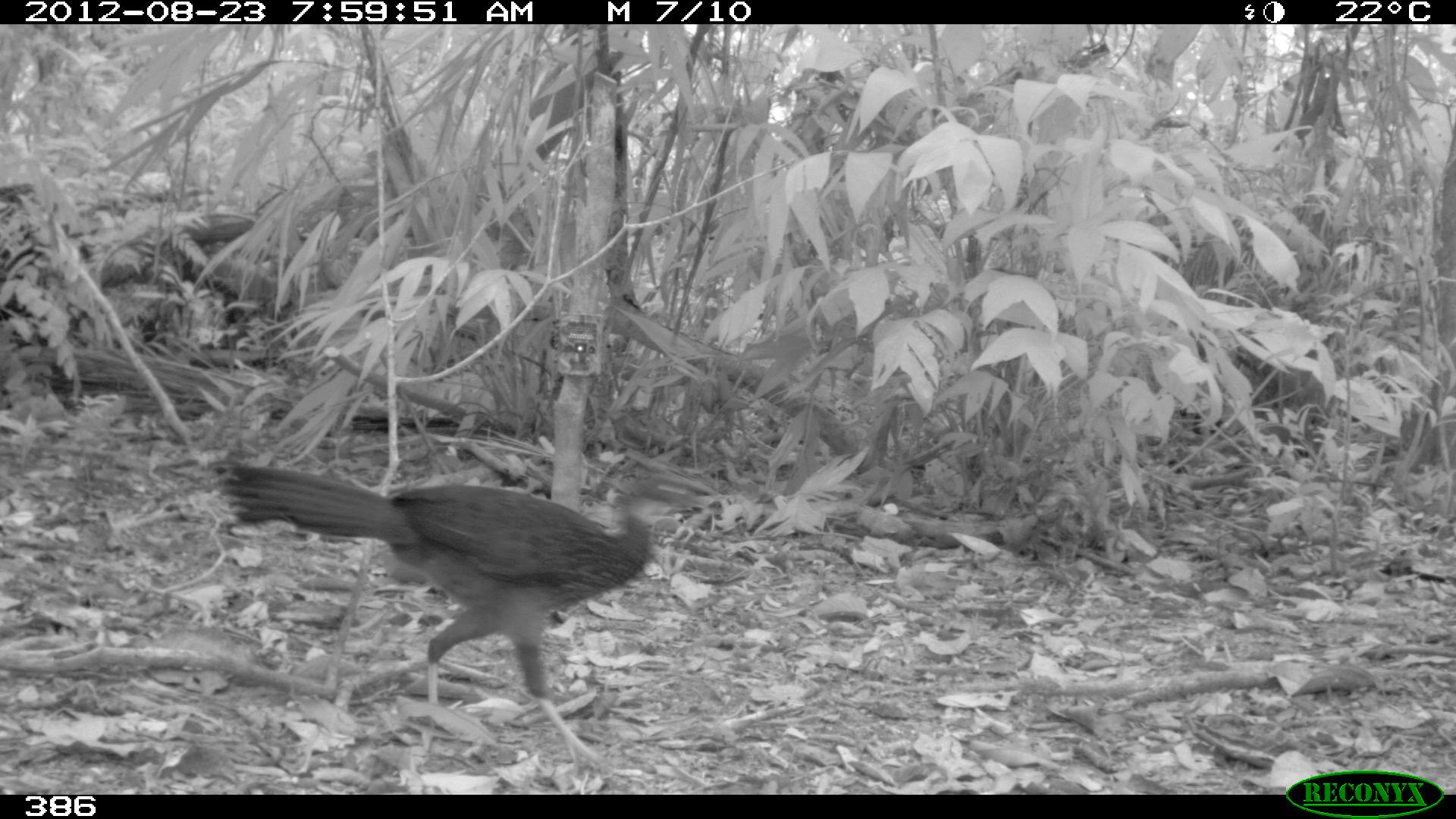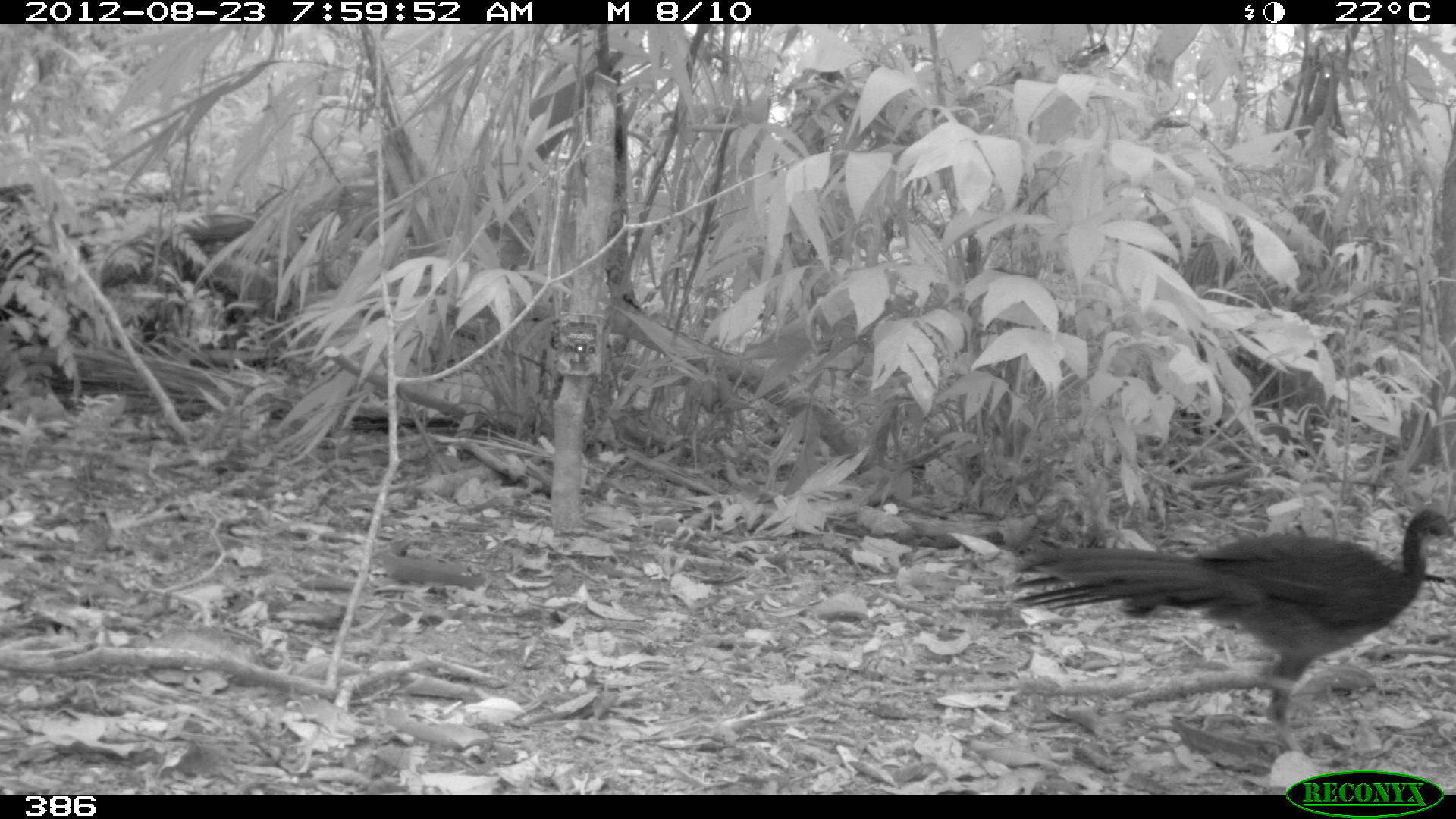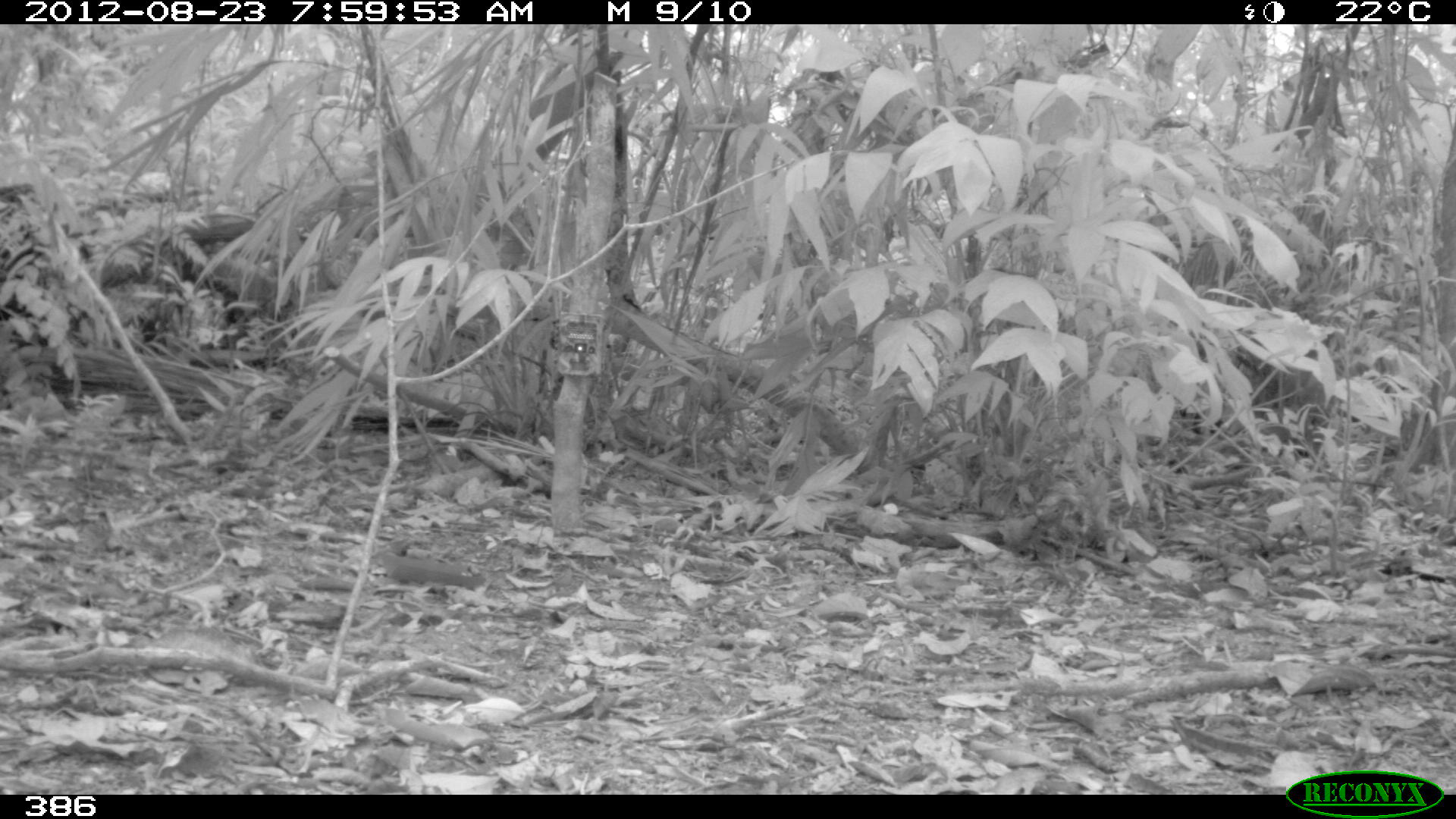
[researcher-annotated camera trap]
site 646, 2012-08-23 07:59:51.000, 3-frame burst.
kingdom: Animalia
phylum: Chordata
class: Aves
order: Galliformes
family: Cracidae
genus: Penelope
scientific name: Penelope jacquacu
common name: spix's guan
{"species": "Penelope jacquacu (spix's guan)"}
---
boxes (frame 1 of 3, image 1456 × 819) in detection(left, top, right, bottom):
penelope jacquacu: detection(213, 460, 722, 766)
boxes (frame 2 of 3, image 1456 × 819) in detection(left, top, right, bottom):
penelope jacquacu: detection(998, 503, 1455, 754)